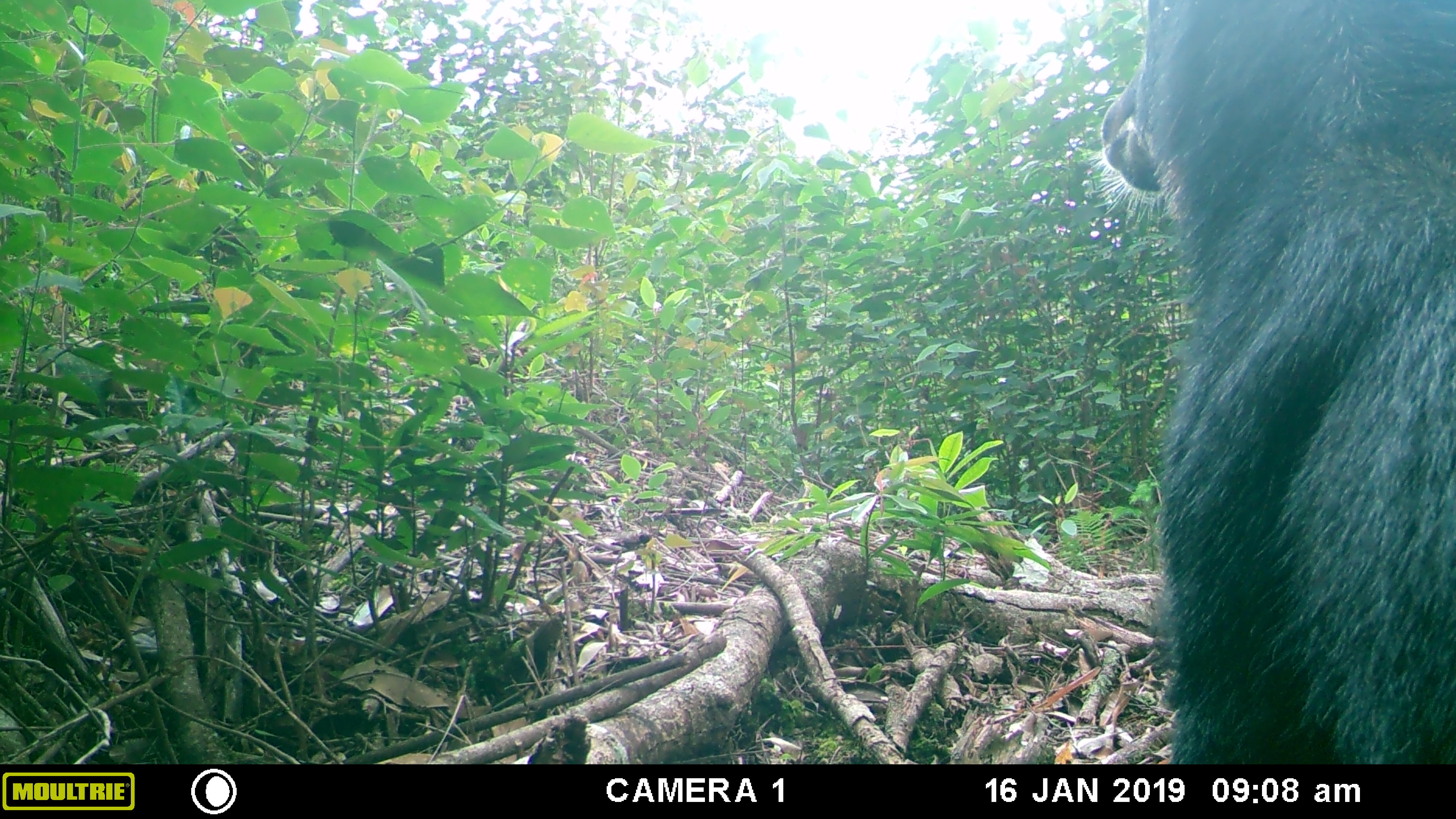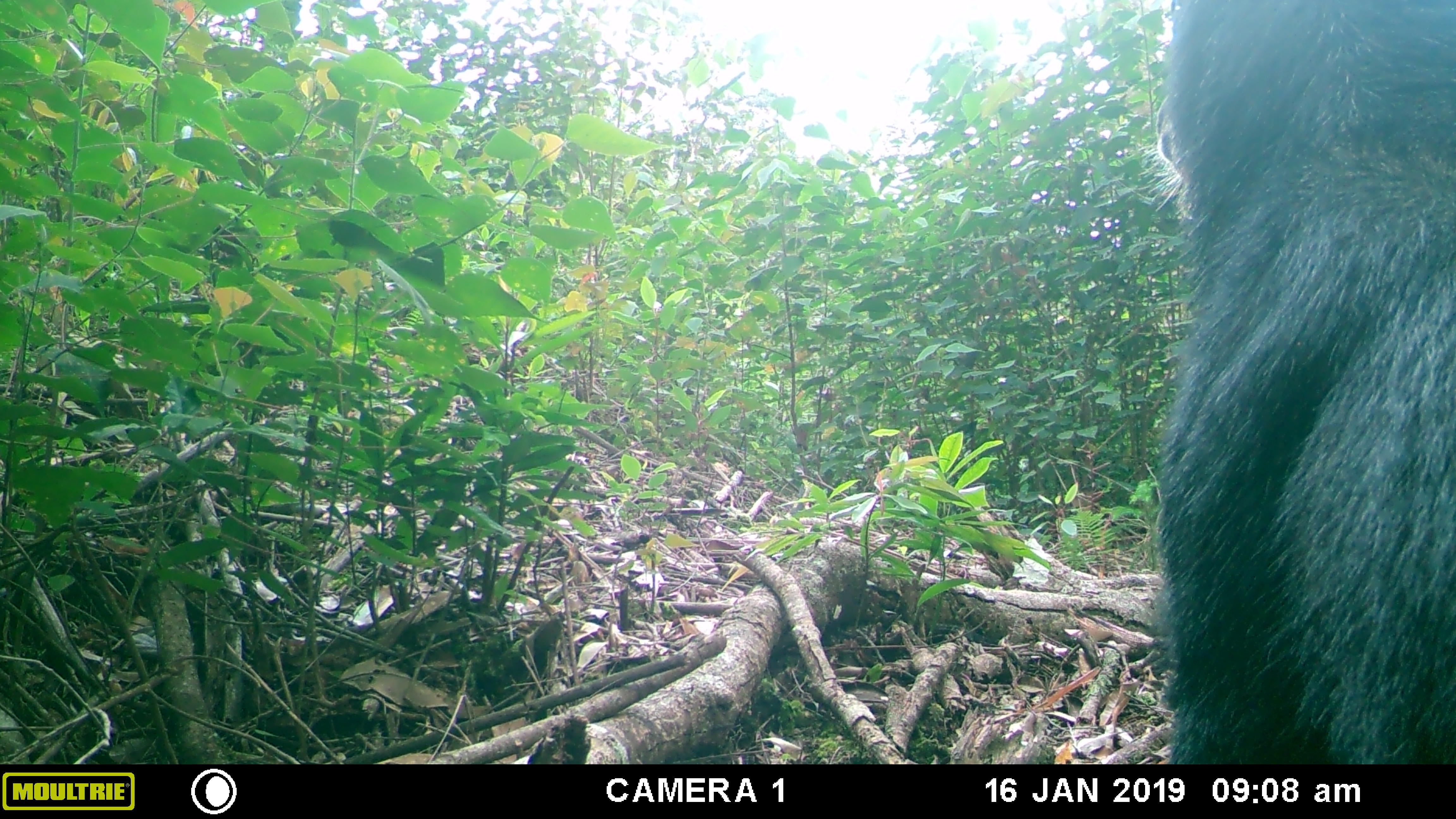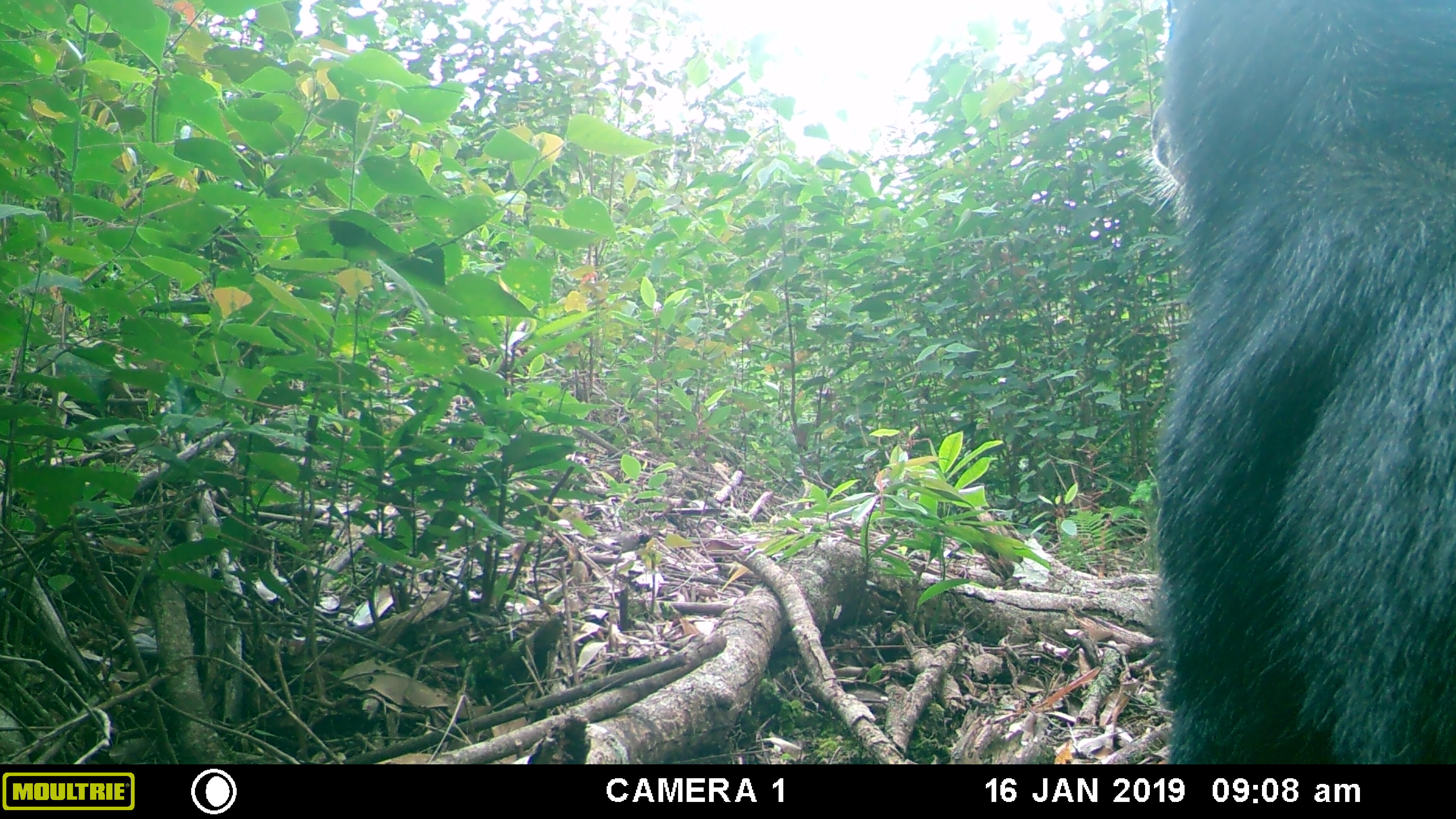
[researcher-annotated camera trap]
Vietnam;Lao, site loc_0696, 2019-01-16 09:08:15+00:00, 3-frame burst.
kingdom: Animalia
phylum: Chordata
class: Mammalia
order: Artiodactyla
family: Bovidae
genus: Capricornis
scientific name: Capricornis sumatraensis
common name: chinese serow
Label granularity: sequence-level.